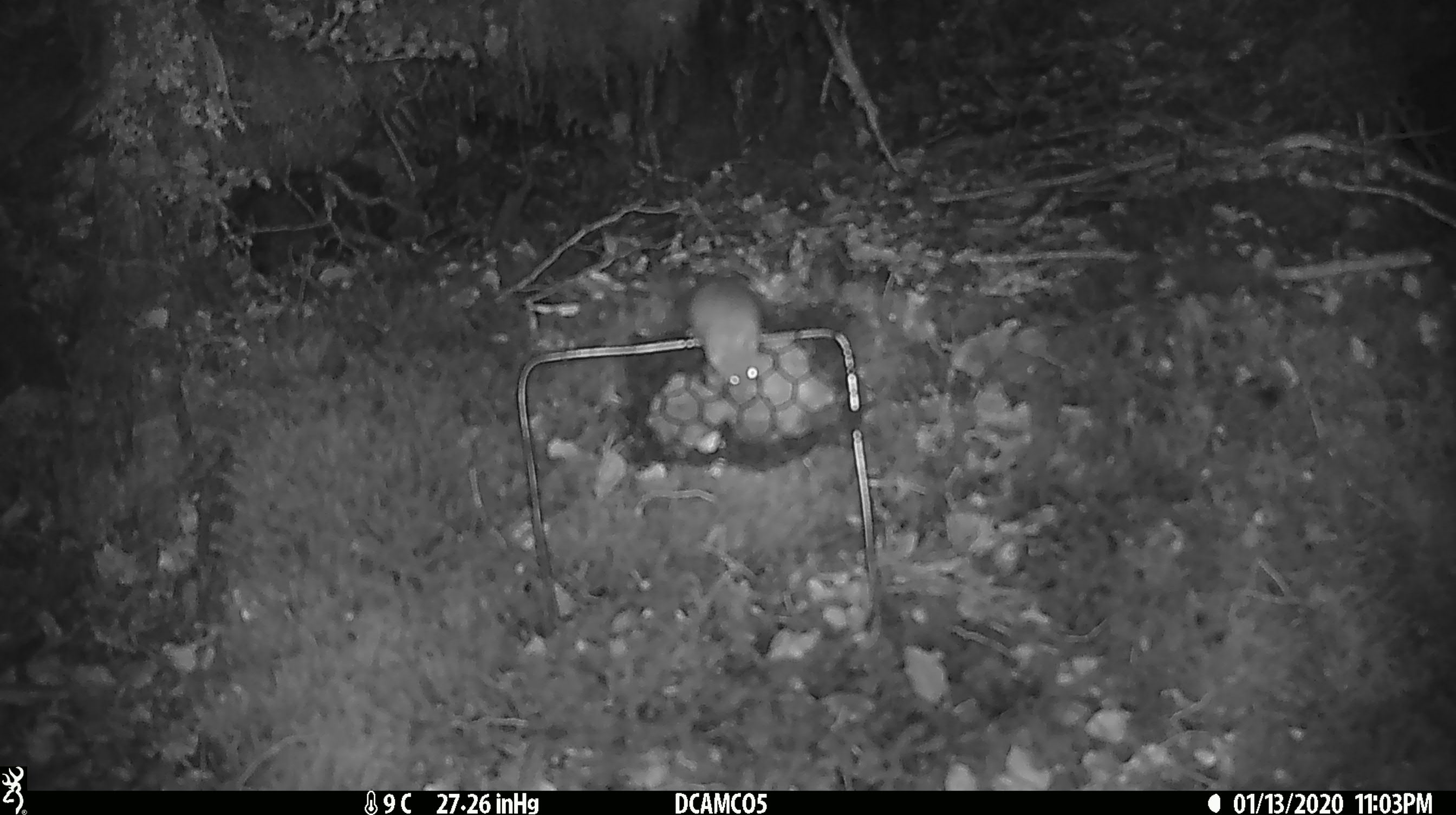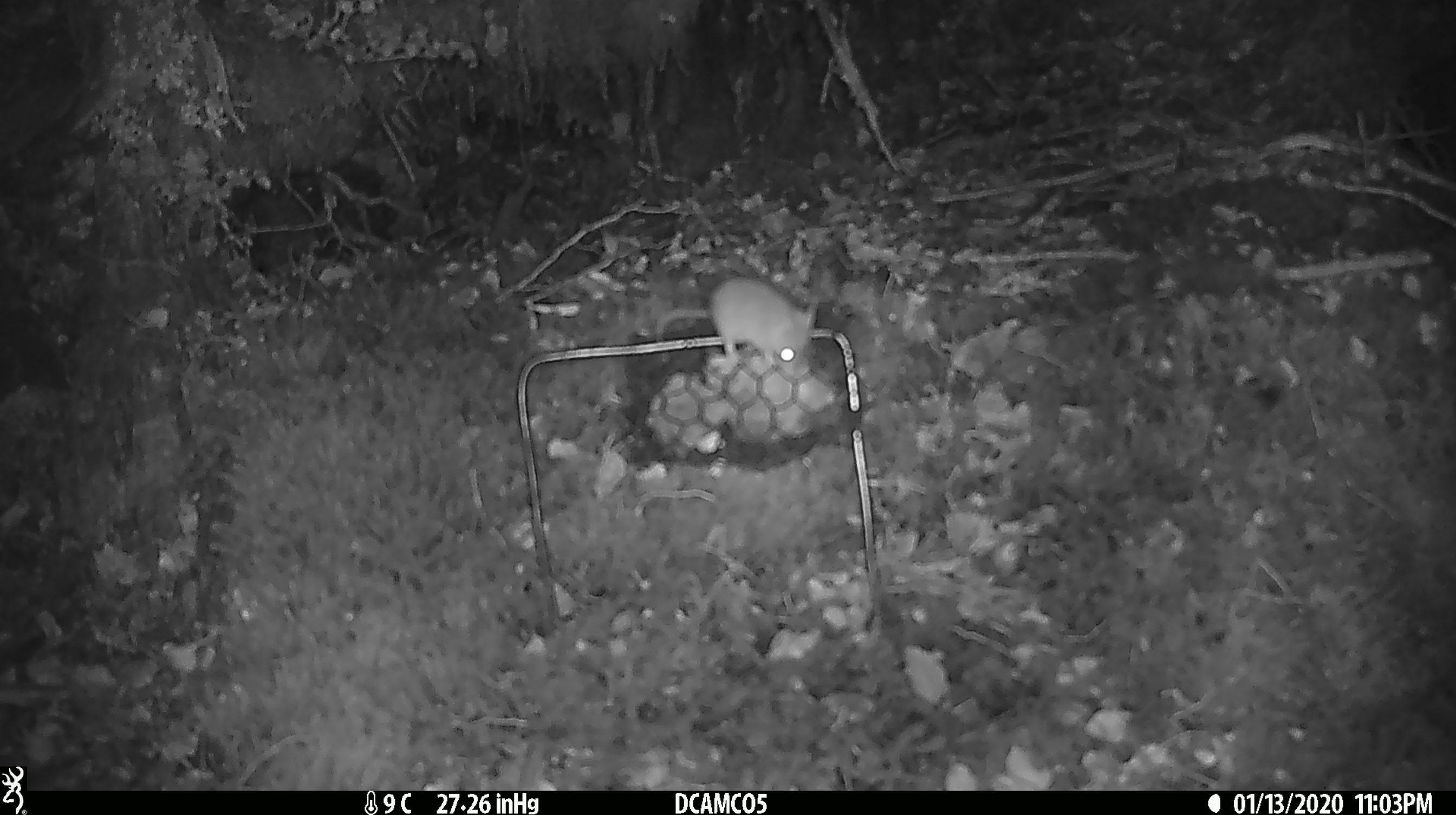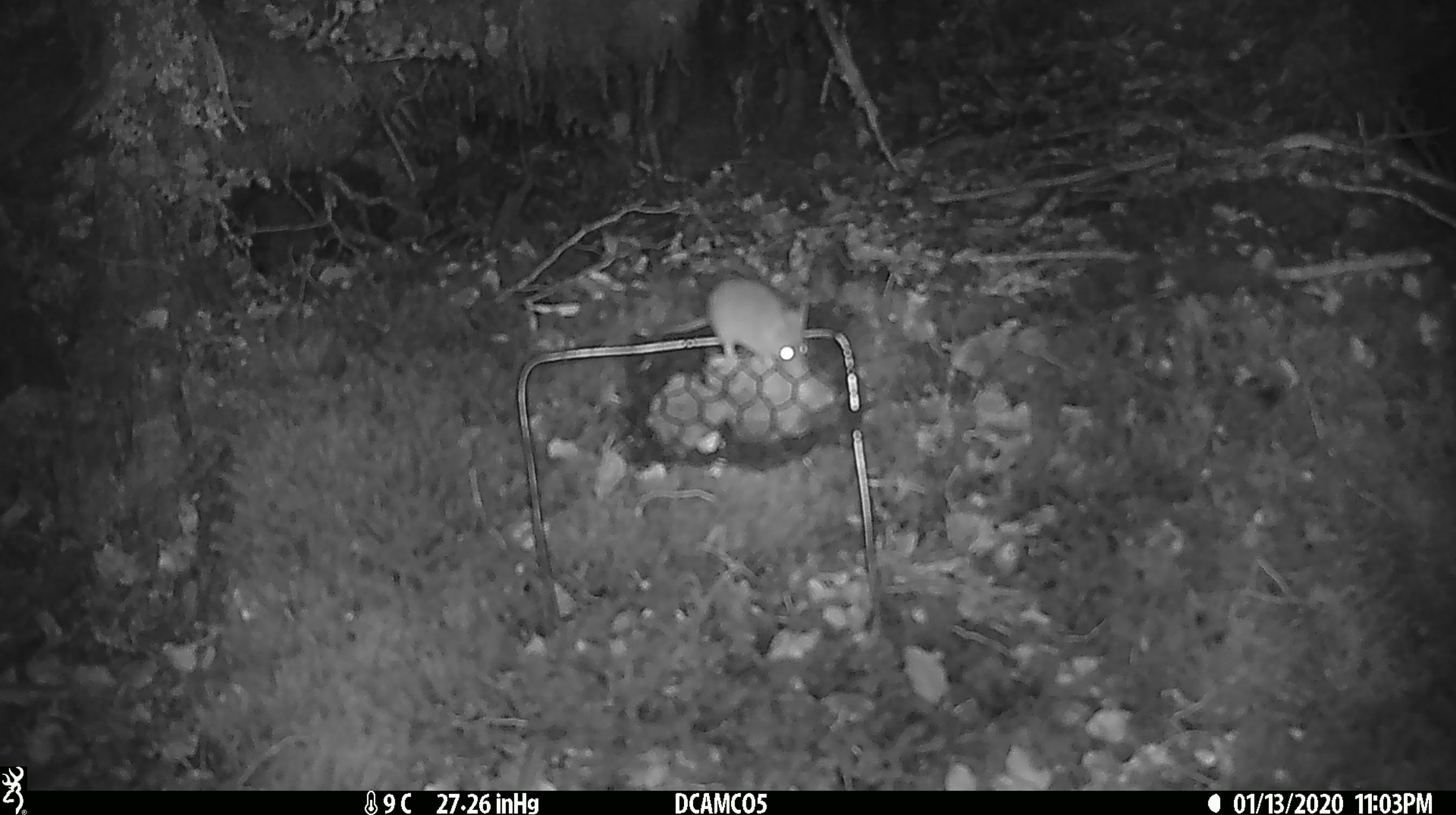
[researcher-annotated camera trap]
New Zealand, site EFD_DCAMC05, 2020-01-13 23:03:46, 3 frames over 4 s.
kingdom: Animalia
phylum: Chordata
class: Mammalia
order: Rodentia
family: Muridae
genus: Mus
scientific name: Mus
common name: mouse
Mouse (Mus).